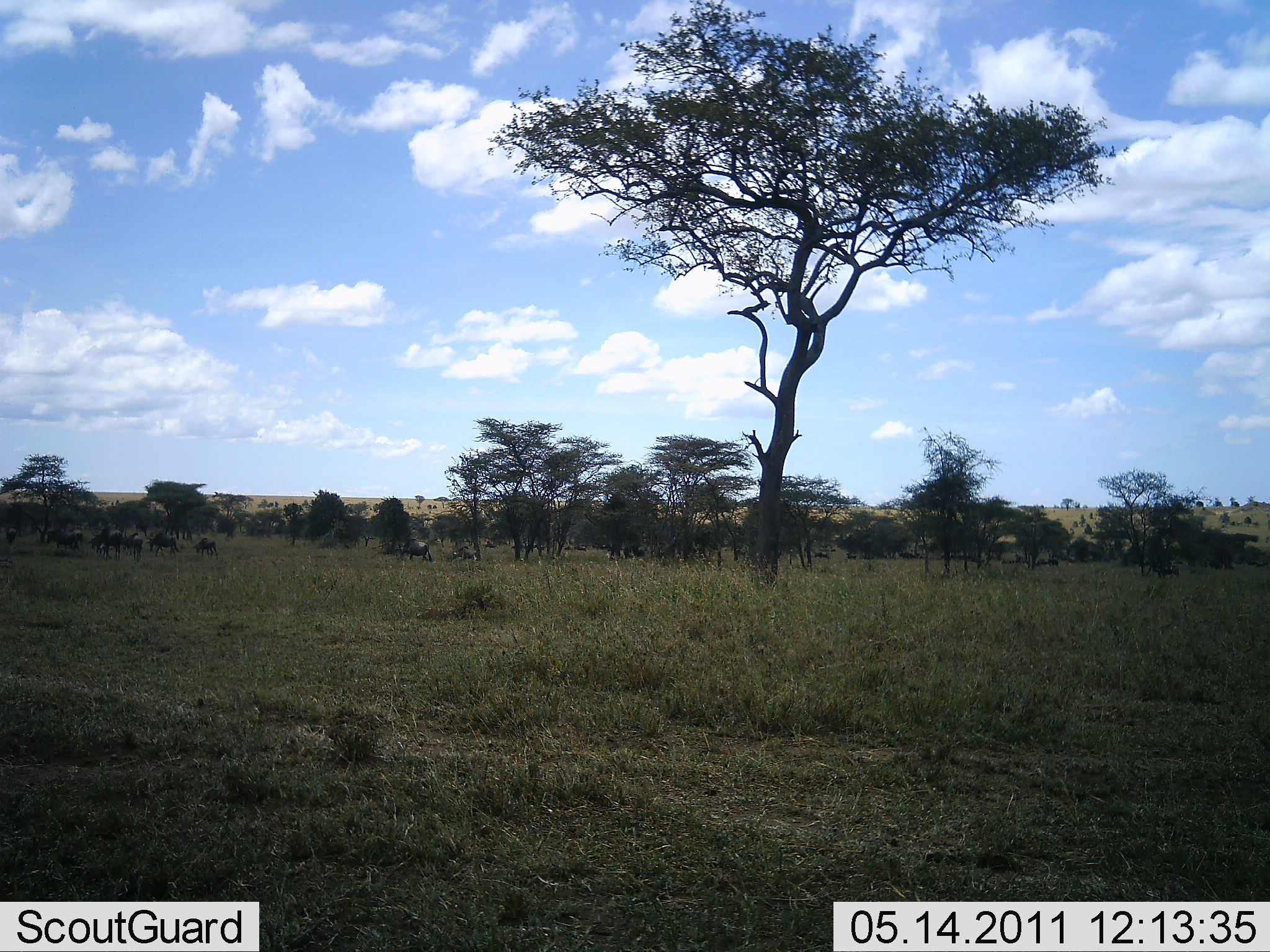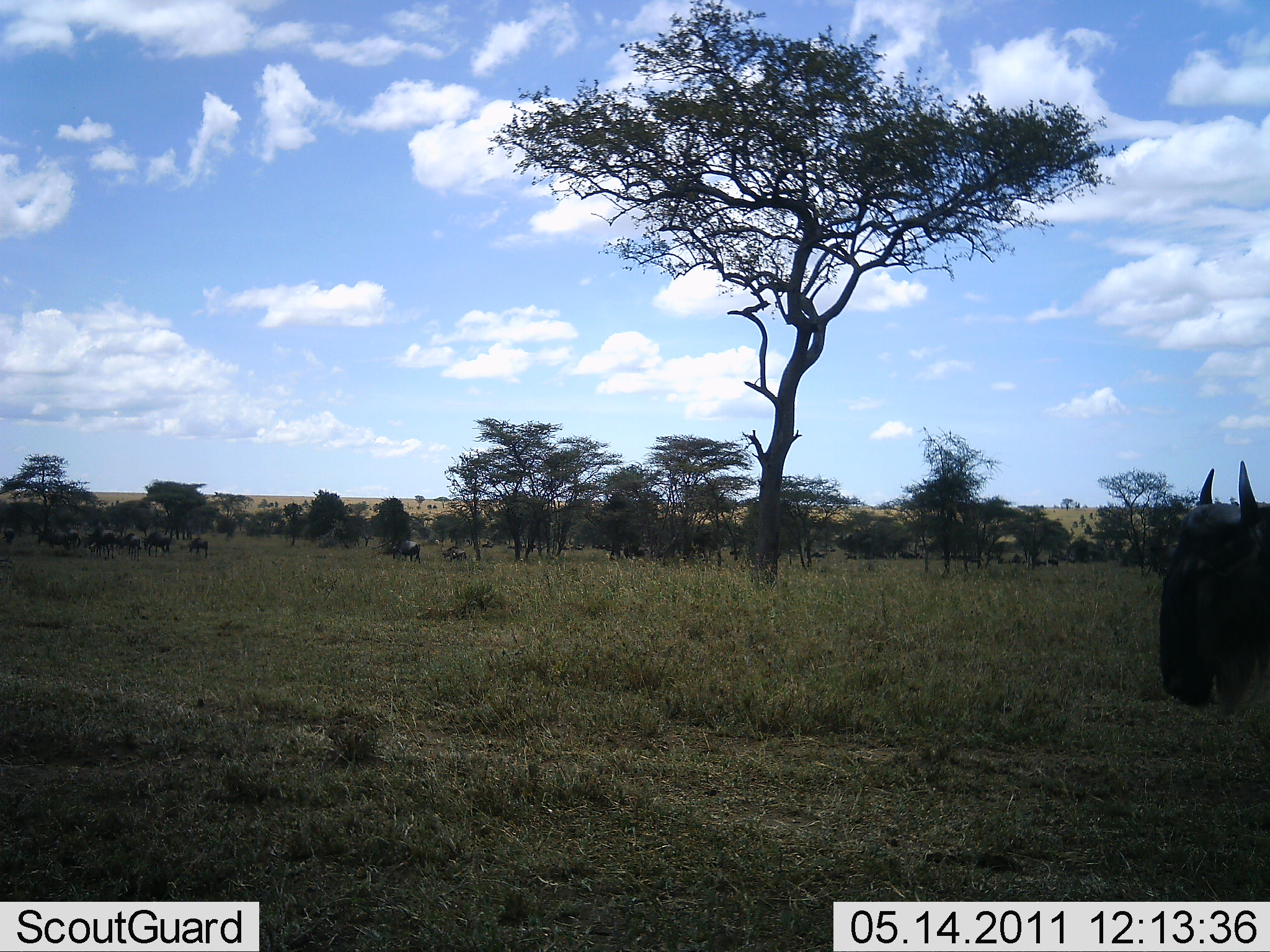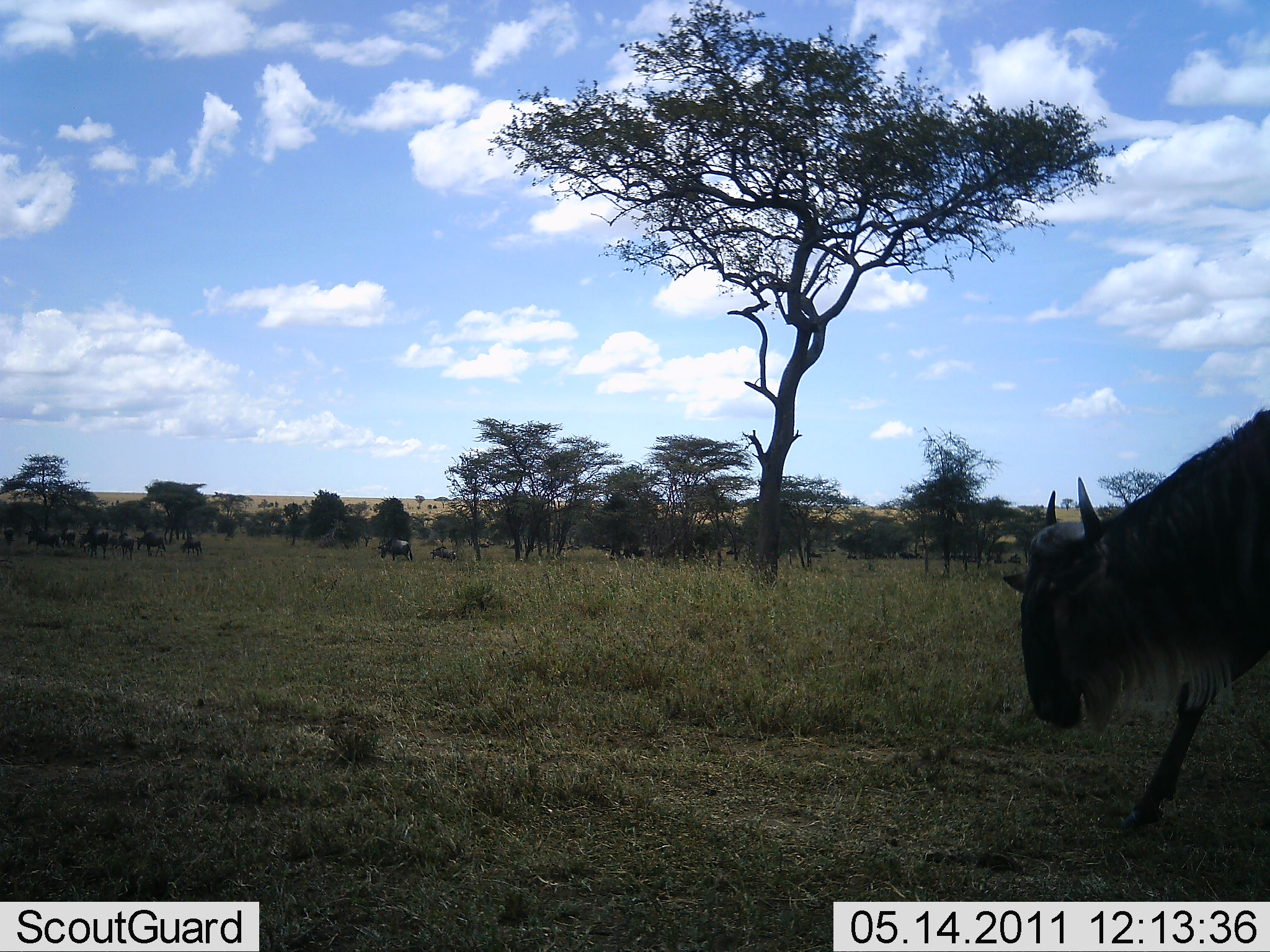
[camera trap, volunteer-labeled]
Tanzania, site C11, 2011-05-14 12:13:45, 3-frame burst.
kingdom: Animalia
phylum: Chordata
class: Mammalia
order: Artiodactyla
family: Bovidae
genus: Connochaetes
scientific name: Connochaetes taurinus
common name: blue wildebeest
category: wildebeest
Wildebeest (blue wildebeest) (Connochaetes taurinus), count 11-50. Behavior (volunteer vote fractions): standing 8%, resting 0%, moving 92%, interacting 0%. Young present (vote fraction): 8%. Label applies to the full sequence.